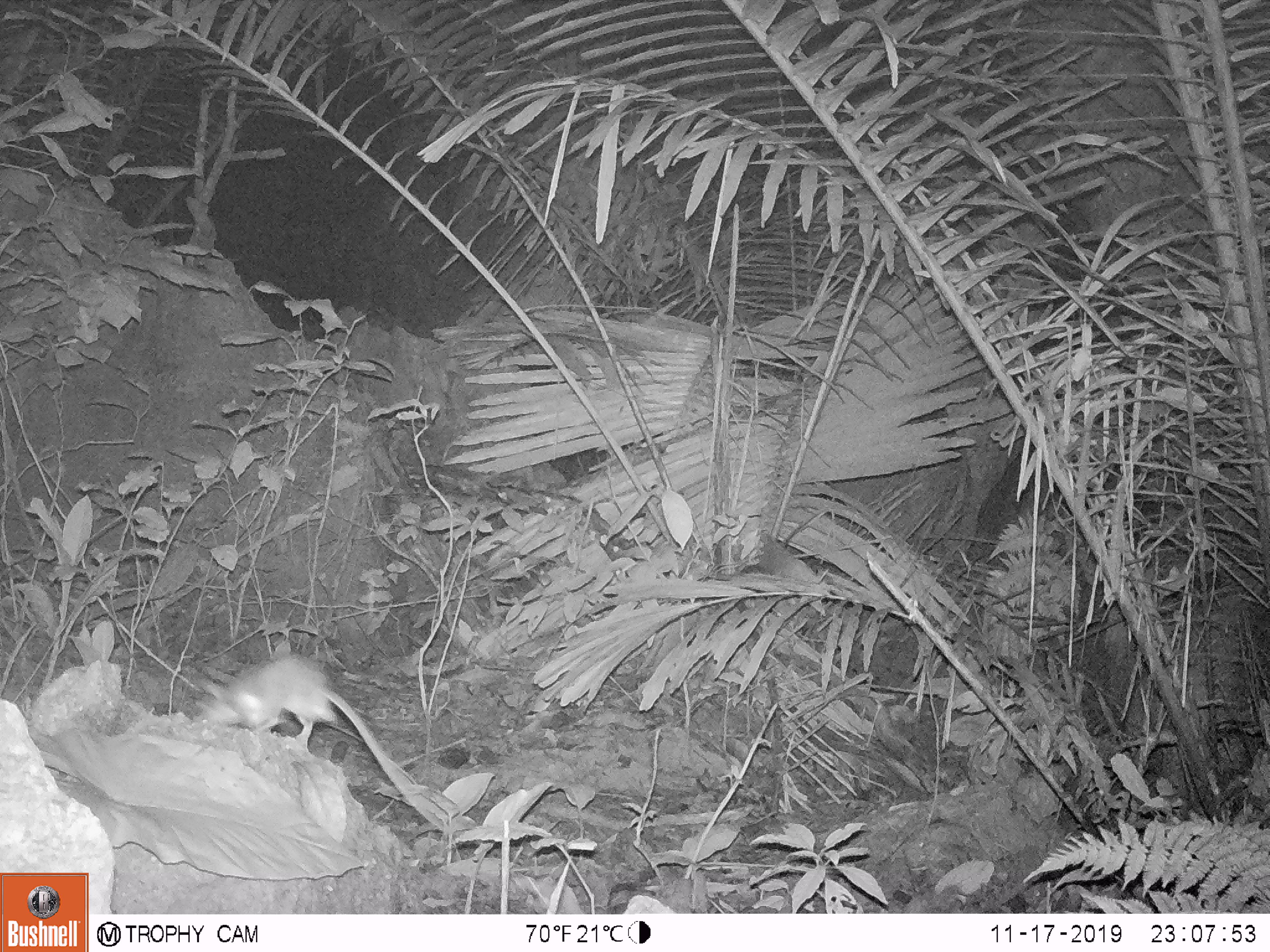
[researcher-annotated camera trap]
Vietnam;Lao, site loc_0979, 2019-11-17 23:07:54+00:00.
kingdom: Animalia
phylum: Chordata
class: Mammalia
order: Rodentia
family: Muridae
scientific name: Muridae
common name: old-world mice and rats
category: unidentified murid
Unidentified murid (old-world mice and rats) (Muridae). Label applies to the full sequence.